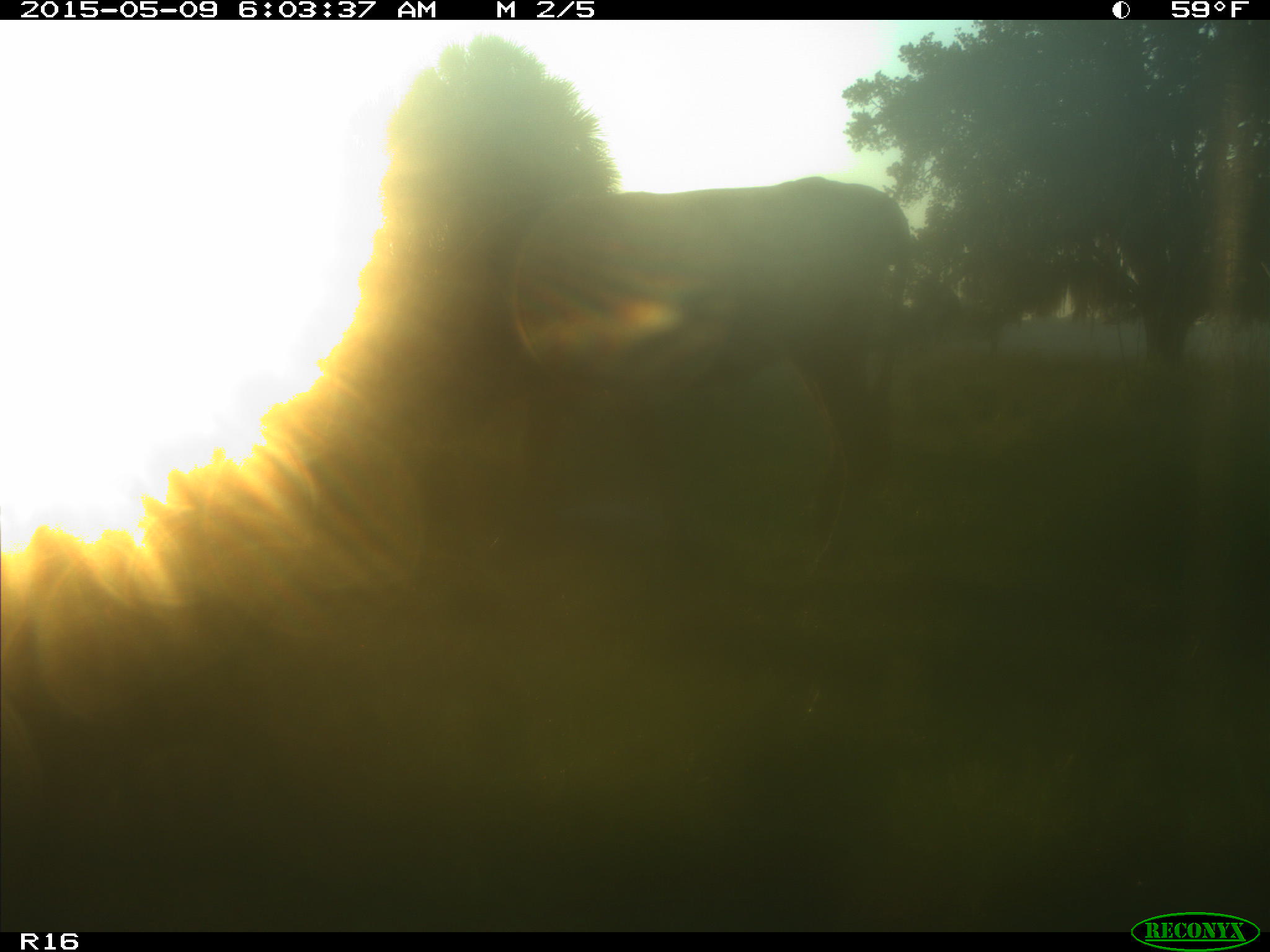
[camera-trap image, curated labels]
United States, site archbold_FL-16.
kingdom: Animalia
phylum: Chordata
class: Mammalia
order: Artiodactyla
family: Bovidae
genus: Bos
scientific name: Bos taurus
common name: domestic cow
Bos taurus (domestic cow).